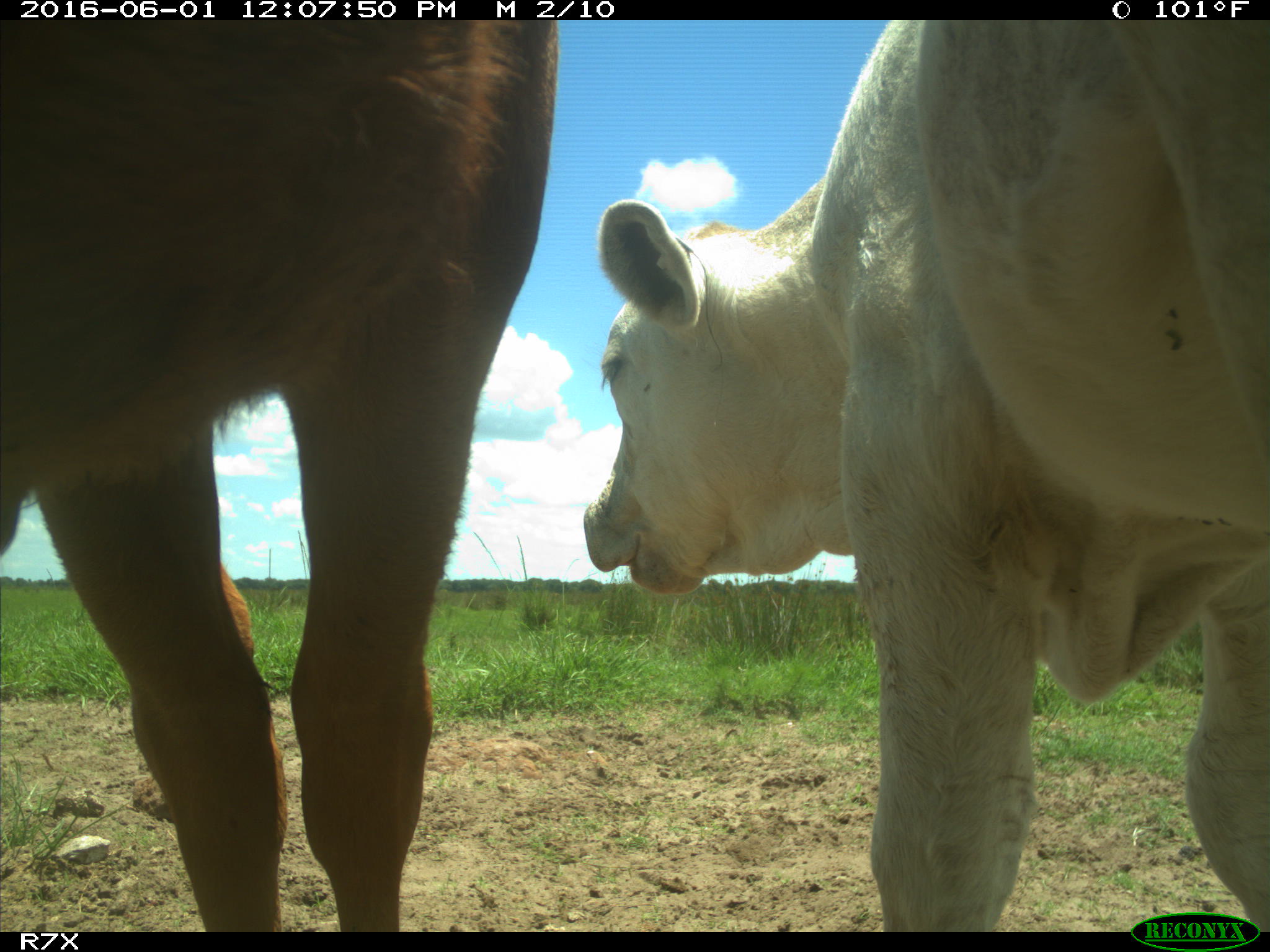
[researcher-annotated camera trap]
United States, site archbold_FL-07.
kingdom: Animalia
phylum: Chordata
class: Mammalia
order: Artiodactyla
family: Bovidae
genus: Bos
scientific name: Bos taurus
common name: domestic cow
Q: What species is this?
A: Bos taurus (domestic cow).